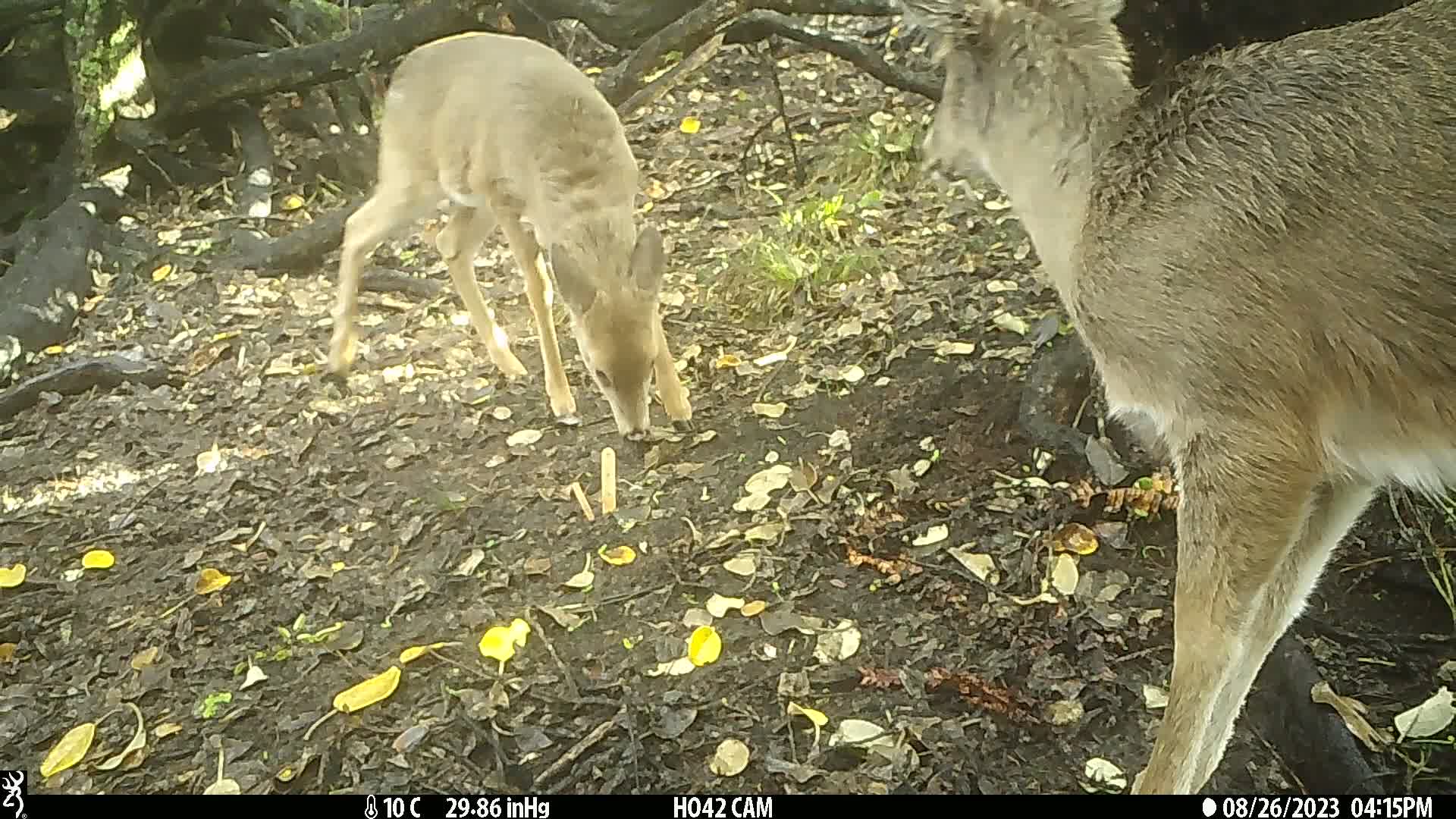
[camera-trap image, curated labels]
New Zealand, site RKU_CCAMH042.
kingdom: Animalia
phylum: Chordata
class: Mammalia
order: Artiodactyla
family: Cervidae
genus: Odocoileus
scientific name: Odocoileus virginianus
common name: white-tailed deer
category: white tailed deer